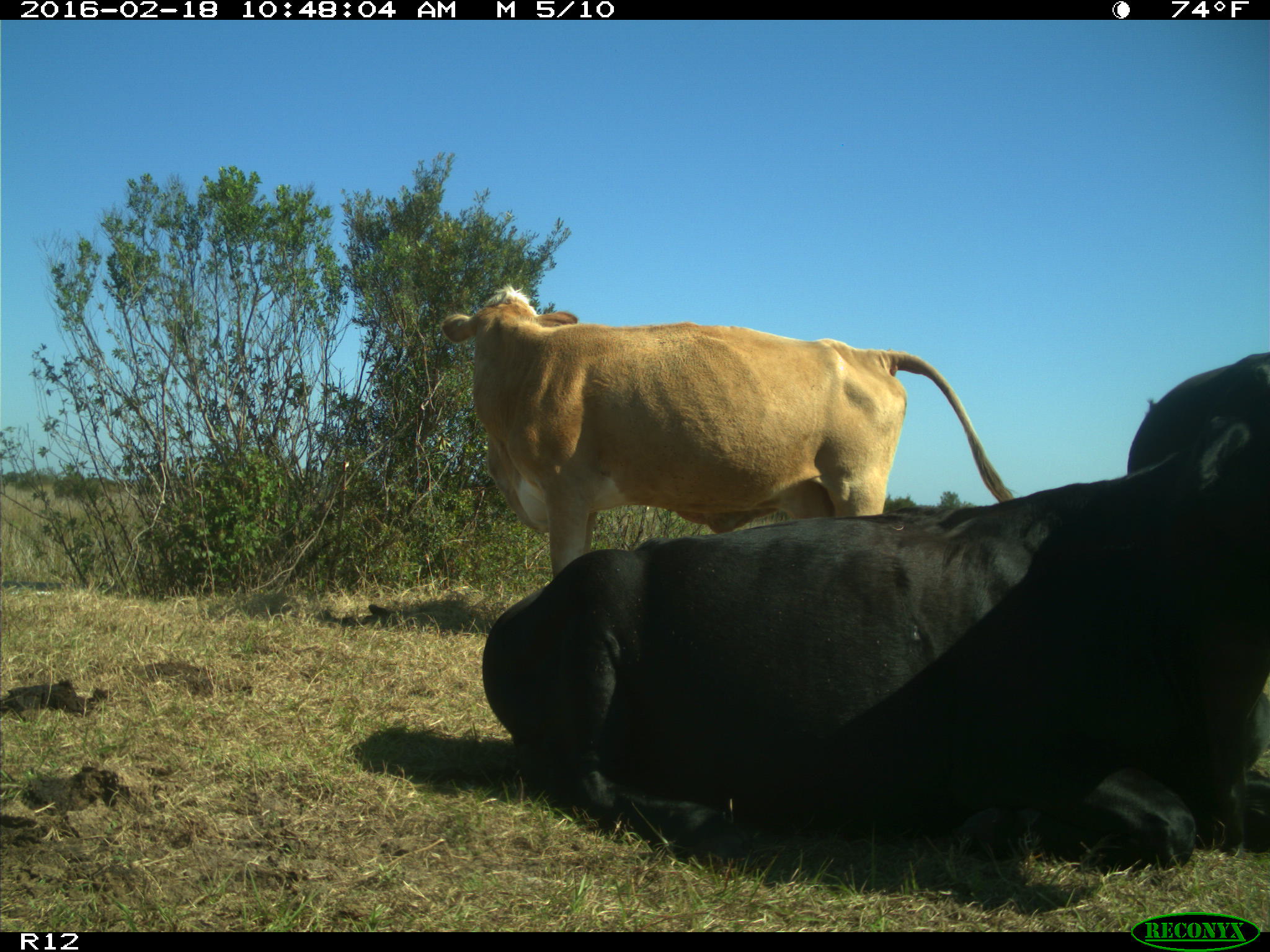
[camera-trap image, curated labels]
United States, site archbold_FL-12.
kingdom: Animalia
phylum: Chordata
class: Mammalia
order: Artiodactyla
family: Bovidae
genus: Bos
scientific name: Bos taurus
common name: domestic cow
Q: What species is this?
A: Bos taurus (domestic cow).